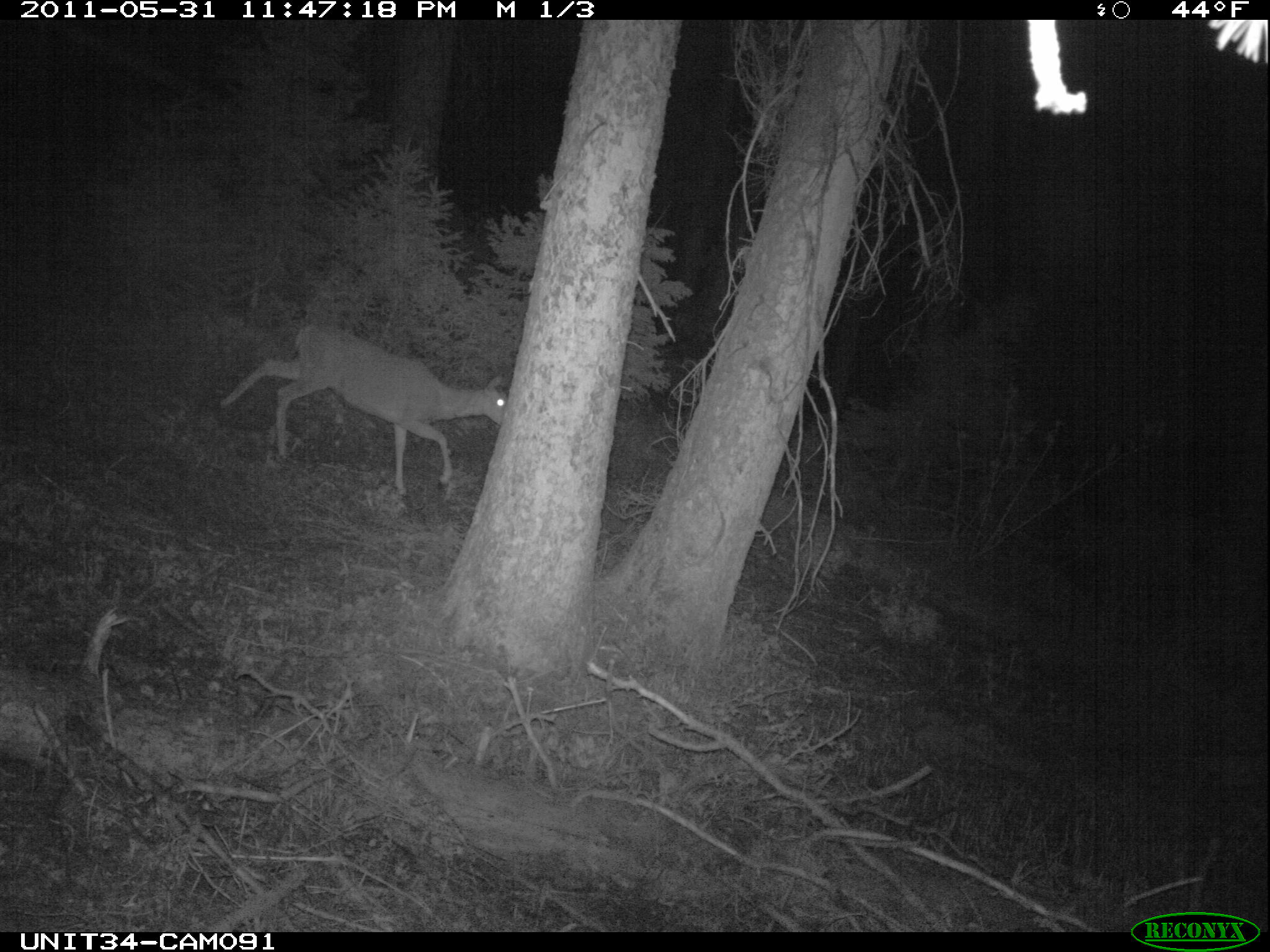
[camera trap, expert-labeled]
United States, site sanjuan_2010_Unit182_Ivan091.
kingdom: Animalia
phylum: Chordata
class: Mammalia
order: Artiodactyla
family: Cervidae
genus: Odocoileus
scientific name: Odocoileus hemionus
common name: mule deer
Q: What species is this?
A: Odocoileus hemionus (mule deer).